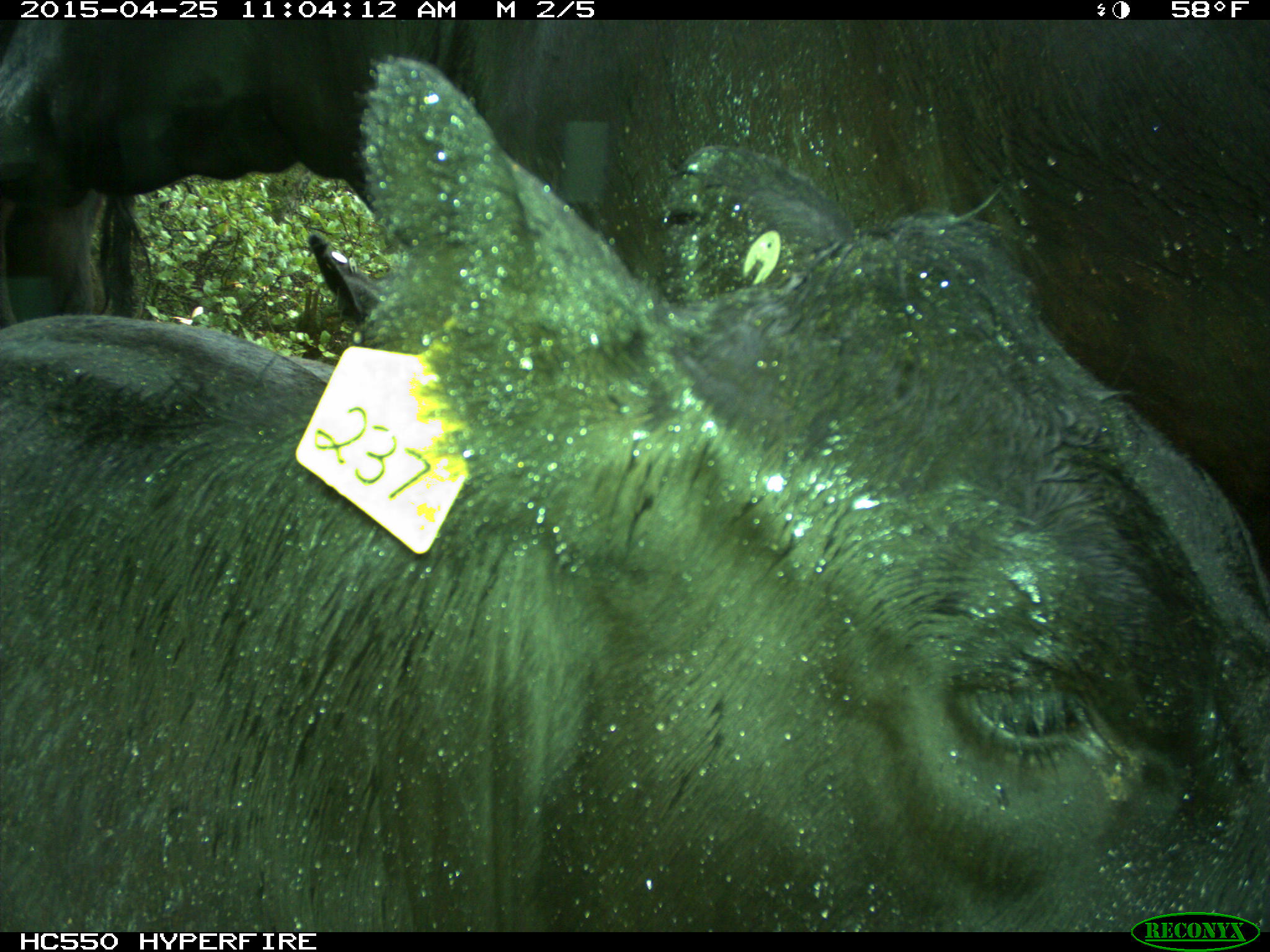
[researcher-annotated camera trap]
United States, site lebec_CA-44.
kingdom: Animalia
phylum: Chordata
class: Mammalia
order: Artiodactyla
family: Suidae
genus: Sus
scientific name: Sus scrofa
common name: wild boar